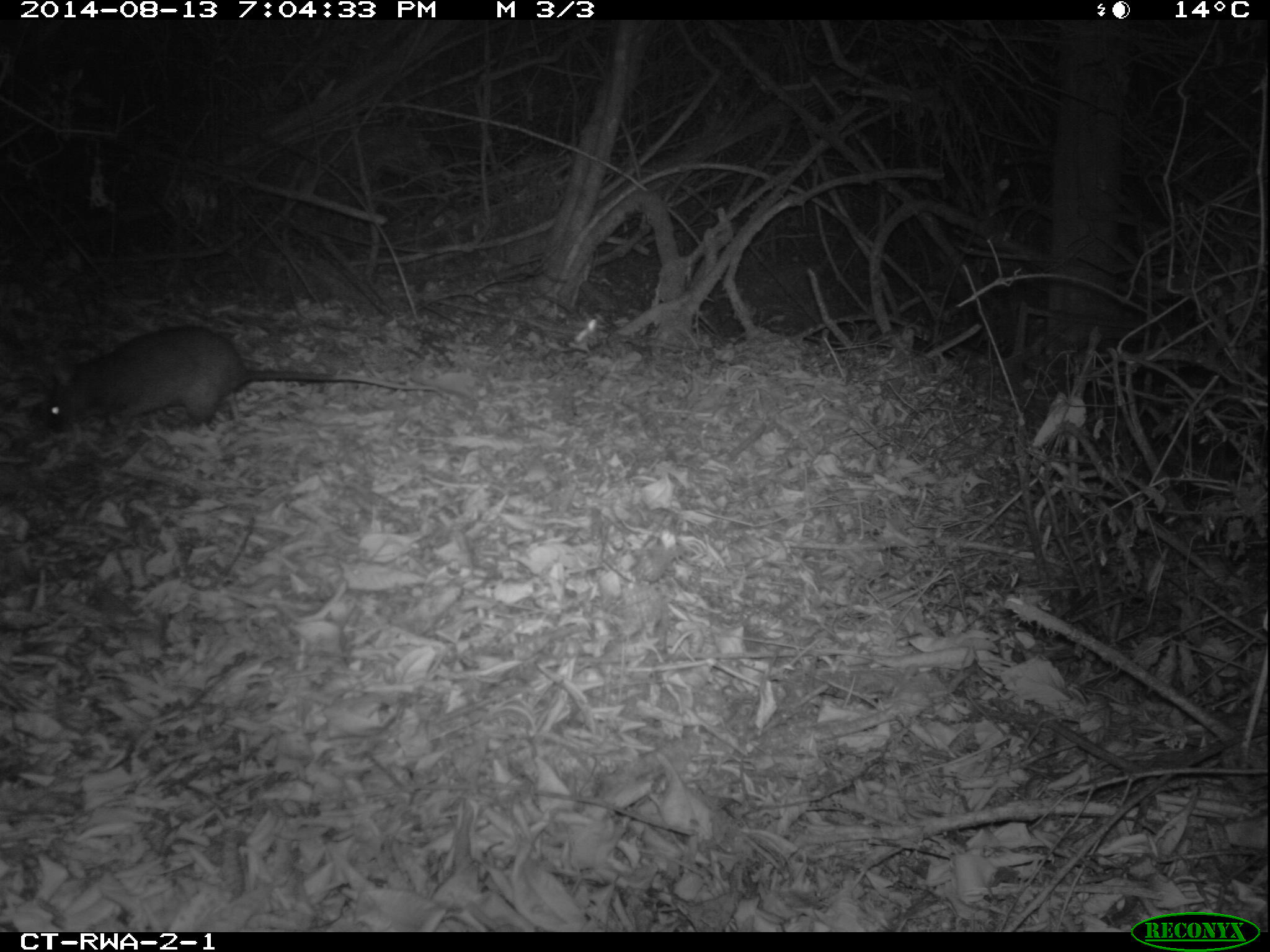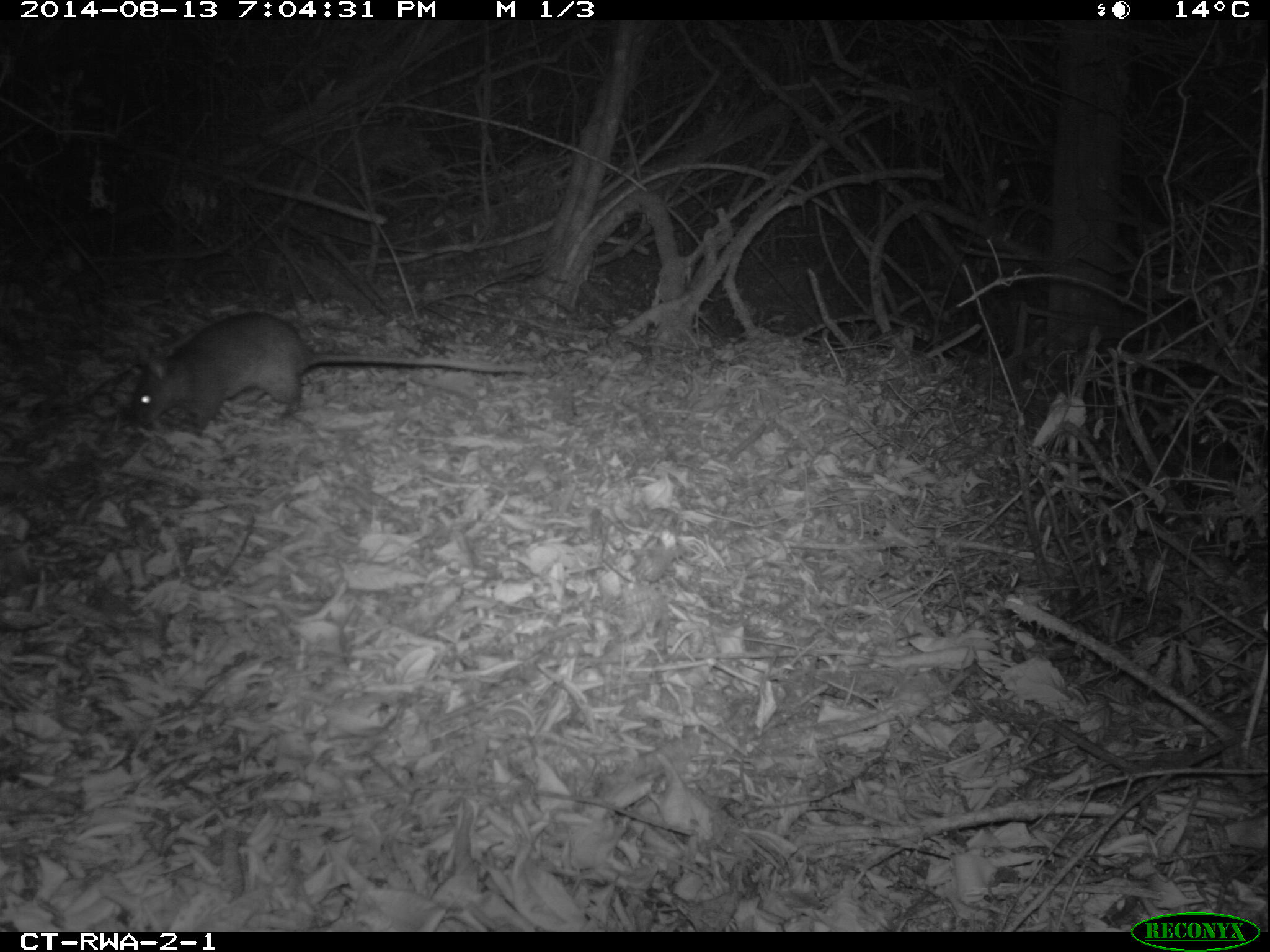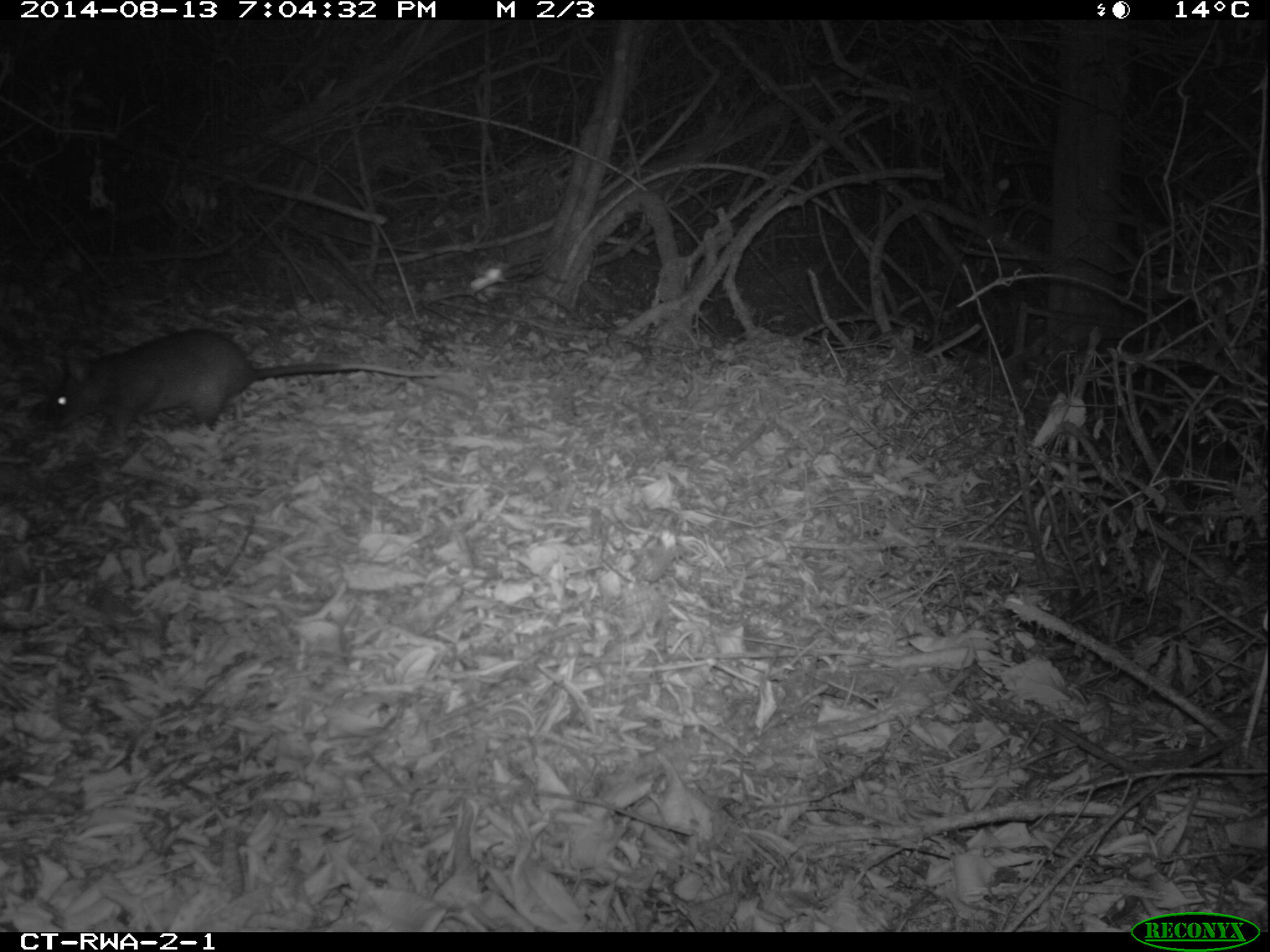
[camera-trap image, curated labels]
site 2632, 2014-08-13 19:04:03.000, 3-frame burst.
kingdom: Animalia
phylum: Chordata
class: Mammalia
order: Rodentia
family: Nesomyidae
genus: Cricetomys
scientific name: Cricetomys gambianus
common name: african giant pouched rat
Cricetomys gambianus (african giant pouched rat), count 1.